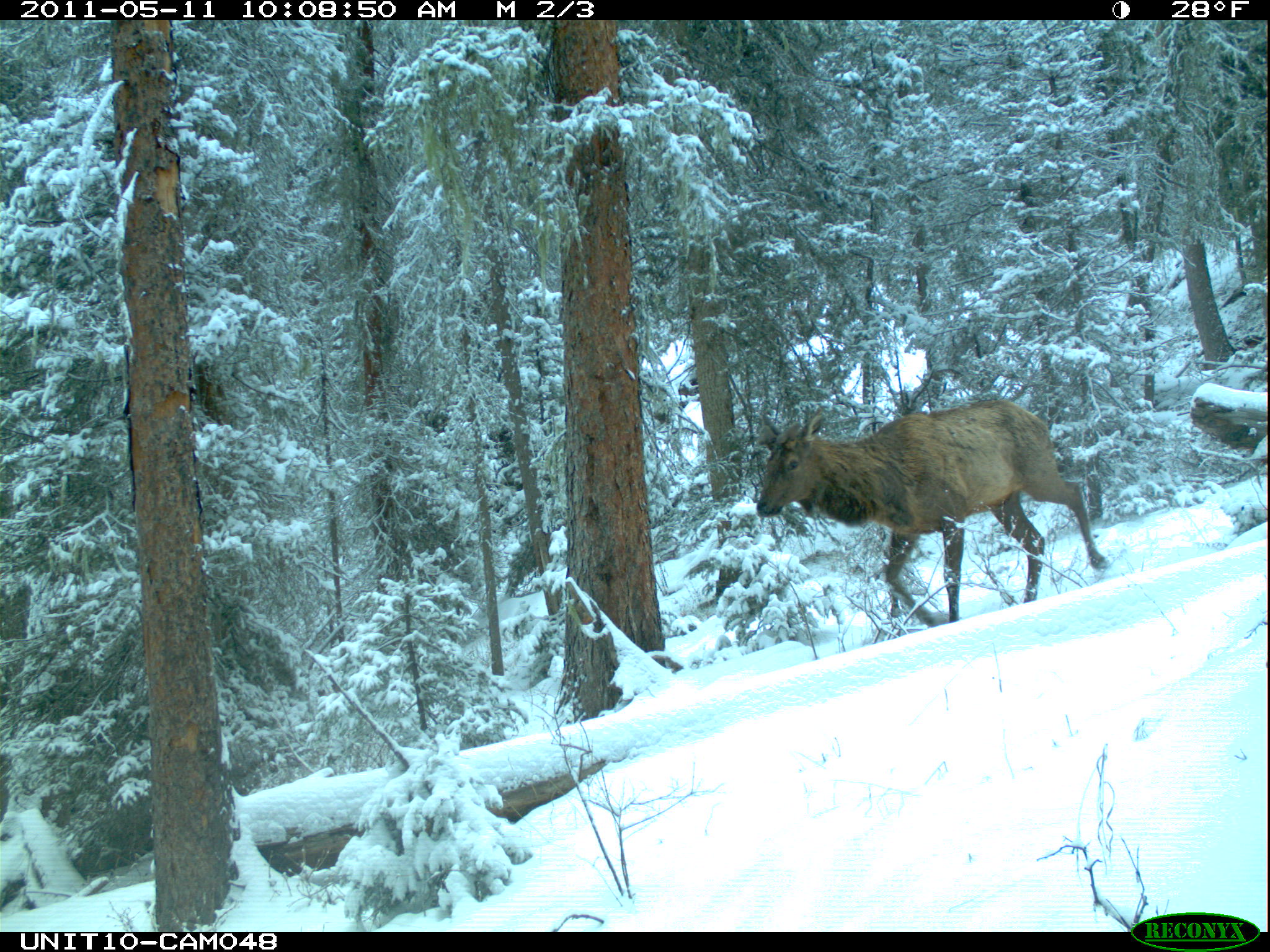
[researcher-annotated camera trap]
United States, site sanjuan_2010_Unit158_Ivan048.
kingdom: Animalia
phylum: Chordata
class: Mammalia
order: Artiodactyla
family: Cervidae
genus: Cervus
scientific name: Cervus elaphus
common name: red deer